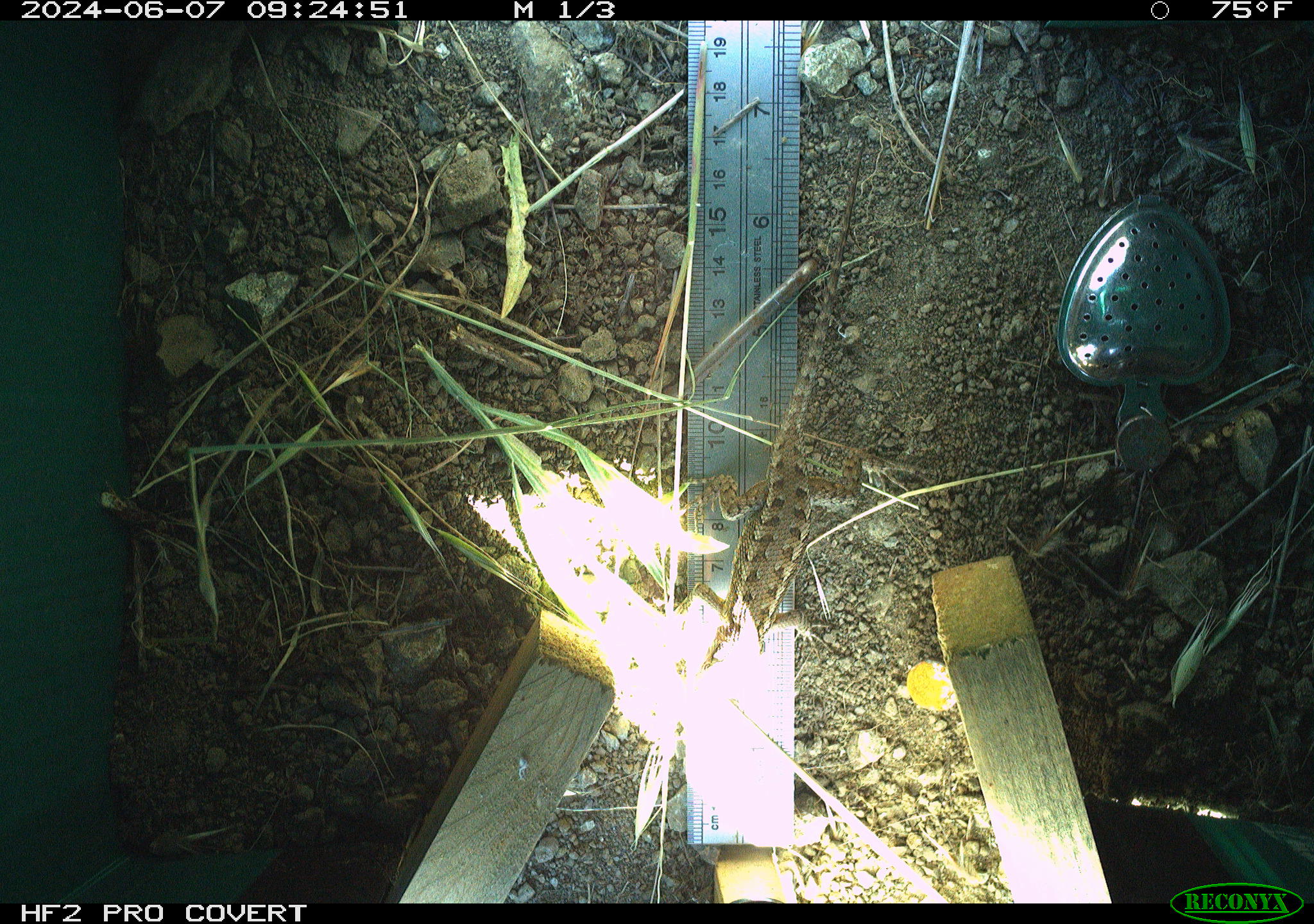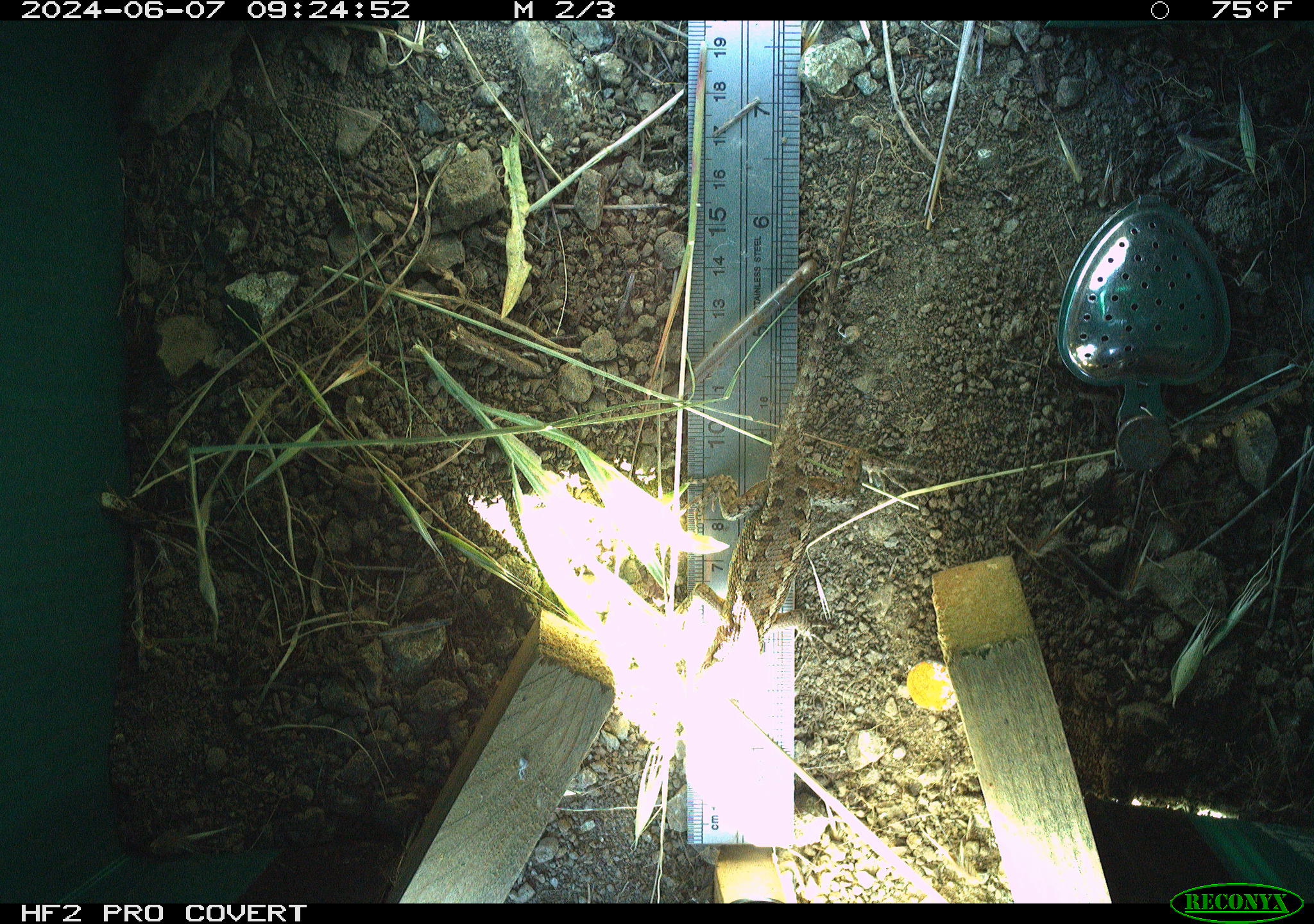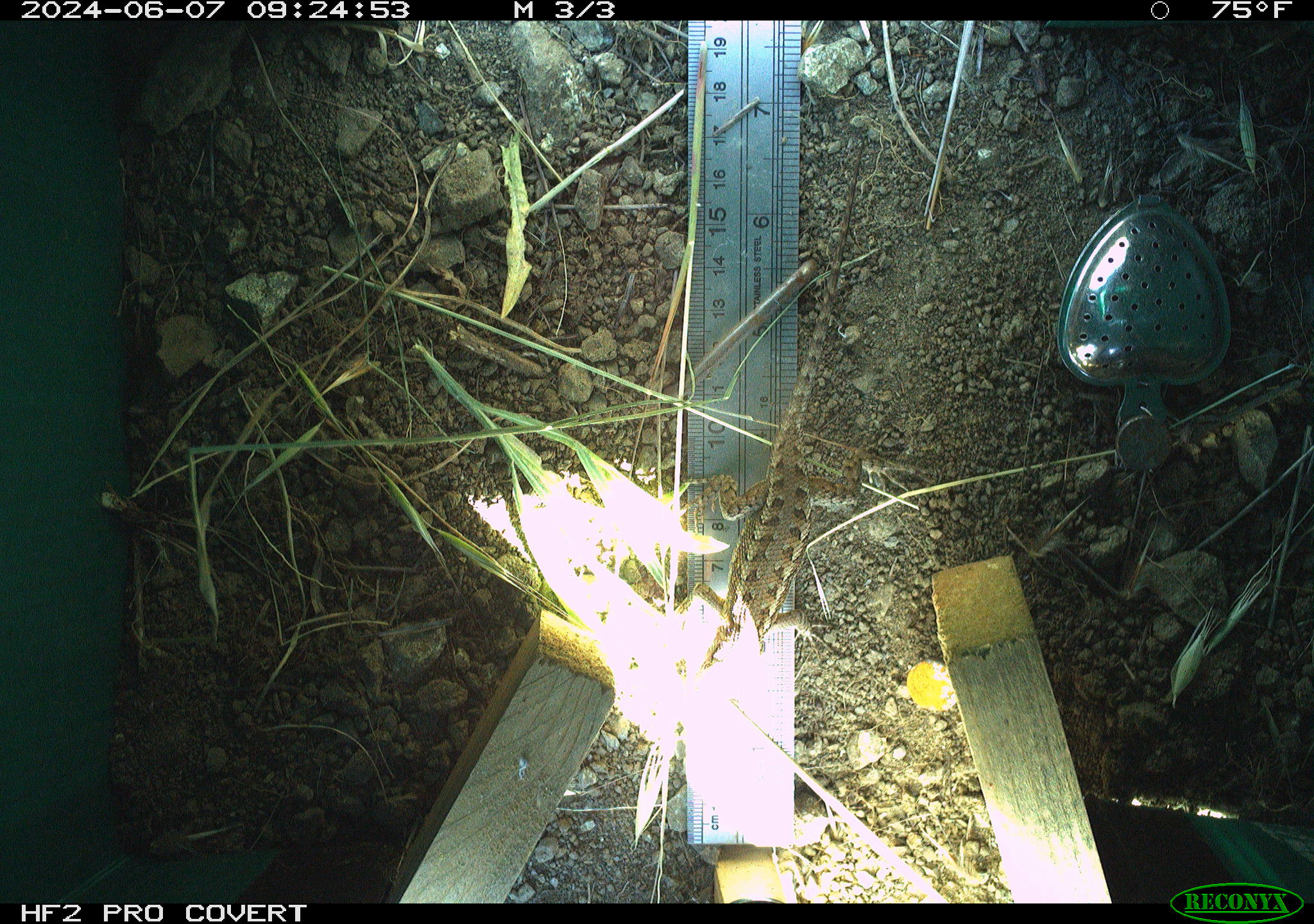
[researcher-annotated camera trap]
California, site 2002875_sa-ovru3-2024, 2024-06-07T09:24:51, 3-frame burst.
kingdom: Animalia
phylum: Chordata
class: Reptilia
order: Squamata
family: Phrynosomatidae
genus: Sceloporus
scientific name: Sceloporus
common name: spiny lizards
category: sceloporus species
Sceloporus species (spiny lizards) (Sceloporus).